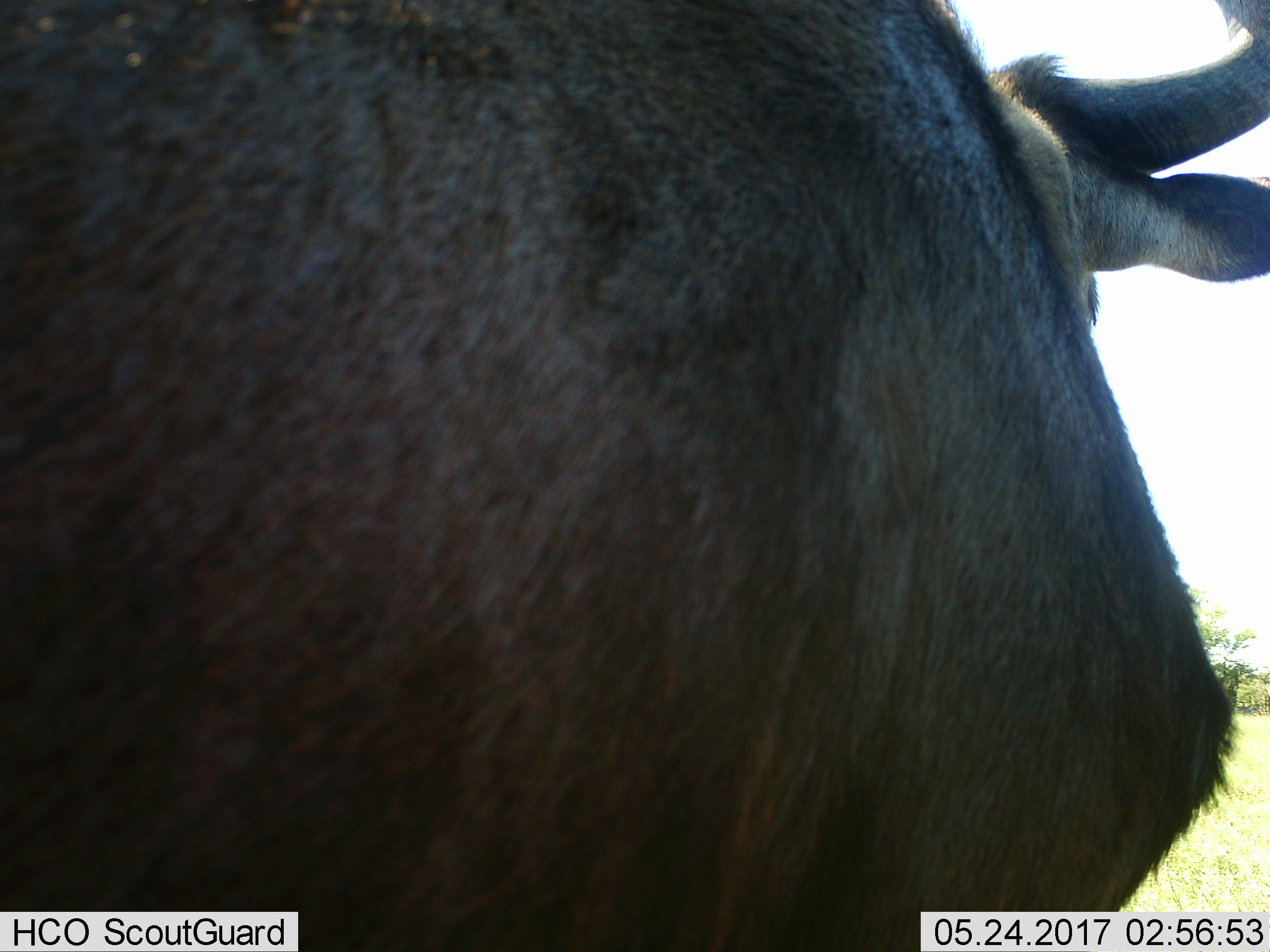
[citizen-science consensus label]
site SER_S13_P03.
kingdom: Animalia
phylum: Chordata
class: Mammalia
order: Artiodactyla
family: Bovidae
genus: Connochaetes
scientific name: Connochaetes taurinus taurinus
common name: blue wildebeest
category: wildebeestblue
Wildebeestblue (blue wildebeest) (Connochaetes taurinus taurinus), count 1. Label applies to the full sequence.